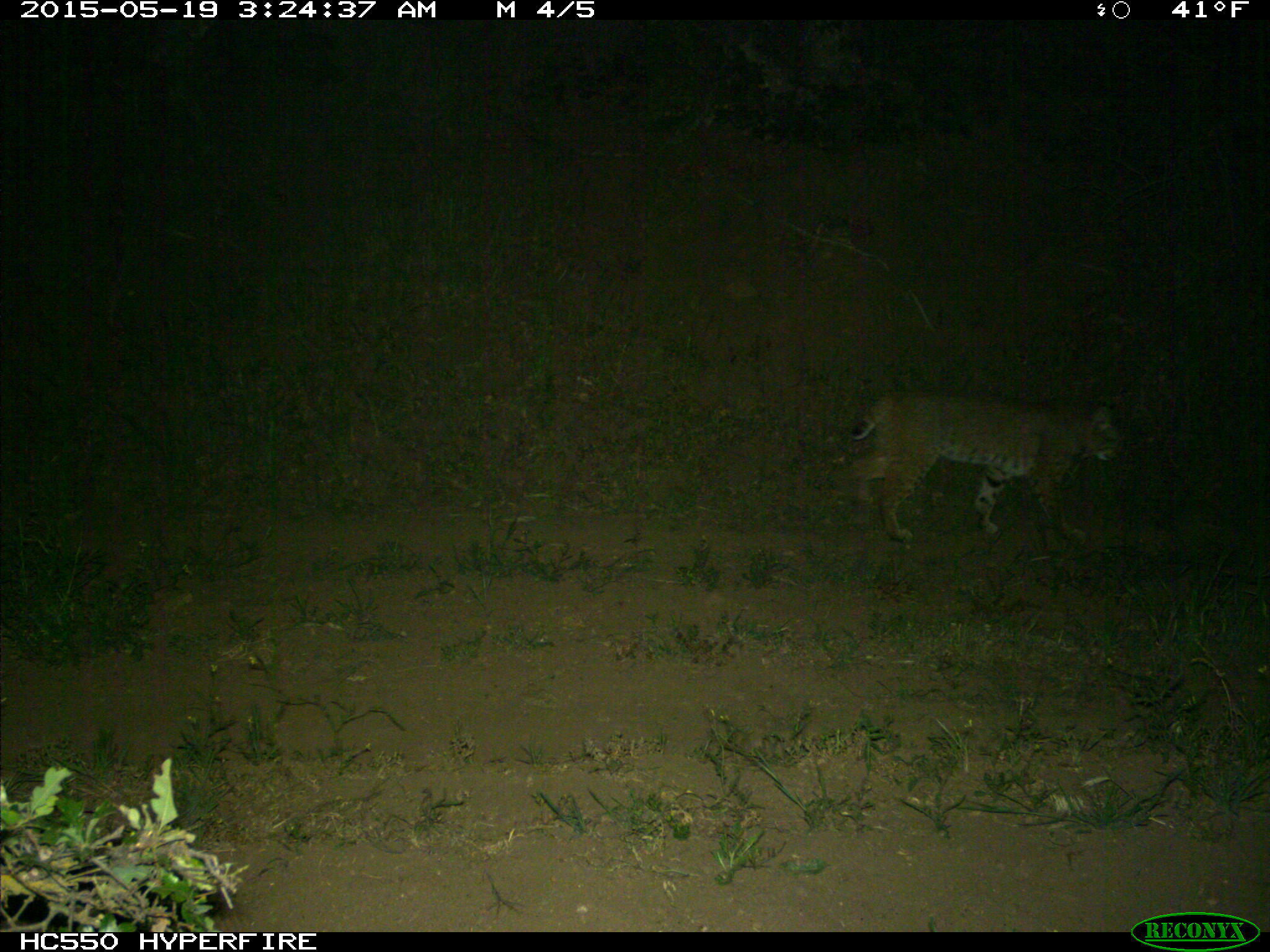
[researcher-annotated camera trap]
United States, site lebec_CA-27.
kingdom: Animalia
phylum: Chordata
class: Mammalia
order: Carnivora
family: Felidae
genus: Lynx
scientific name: Lynx rufus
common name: bobcat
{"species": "Lynx rufus (bobcat)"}